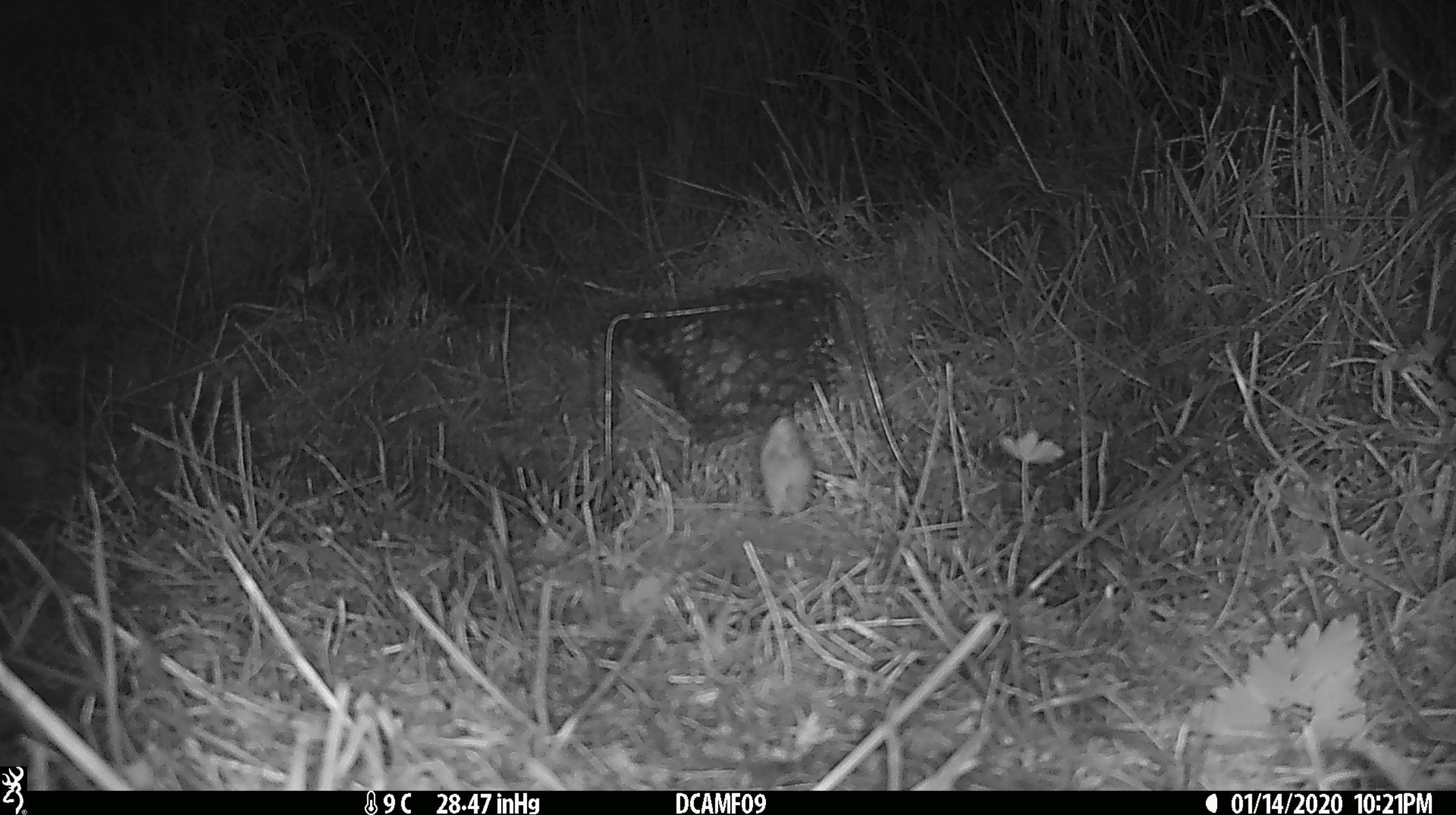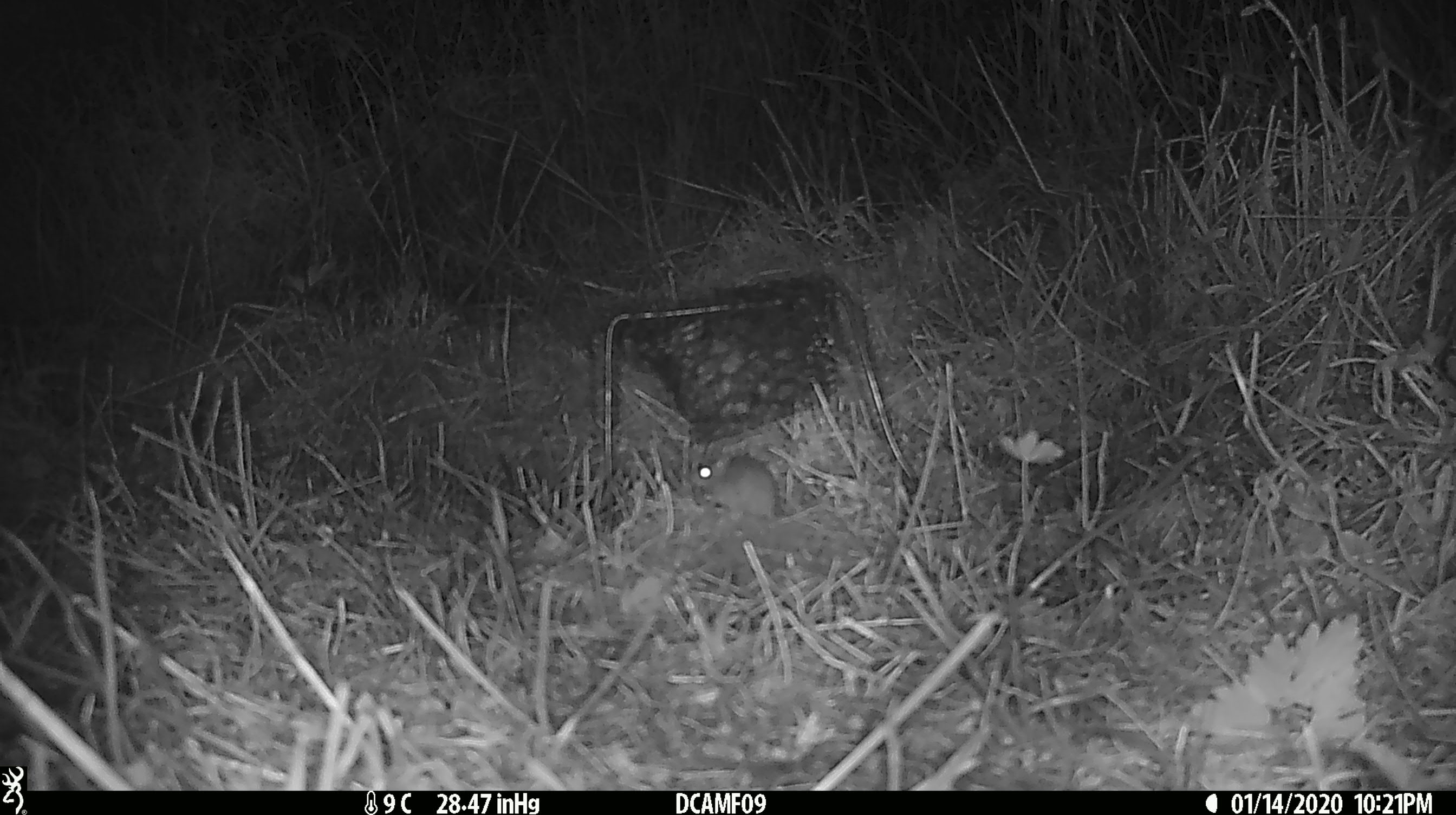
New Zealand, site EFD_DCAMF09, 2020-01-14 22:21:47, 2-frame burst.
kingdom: Animalia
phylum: Chordata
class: Mammalia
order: Rodentia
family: Muridae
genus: Mus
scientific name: Mus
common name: mouse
Mouse (Mus).